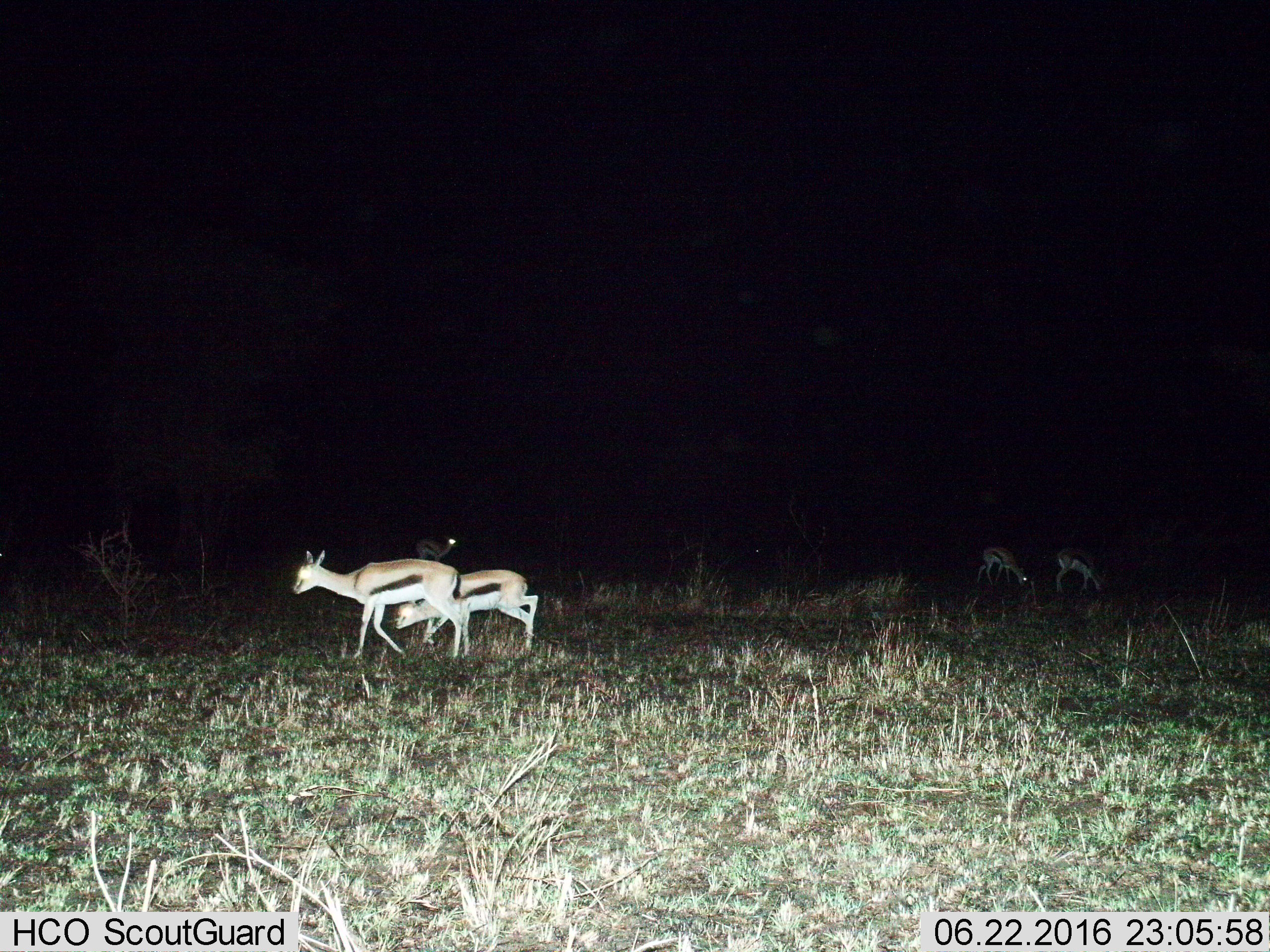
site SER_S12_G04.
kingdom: Animalia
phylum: Chordata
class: Mammalia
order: Artiodactyla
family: Bovidae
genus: Eudorcas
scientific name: Eudorcas thomsonii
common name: thomson's gazelle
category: gazellethomsons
Gazellethomsons (thomson's gazelle) (Eudorcas thomsonii), count 5. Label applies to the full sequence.